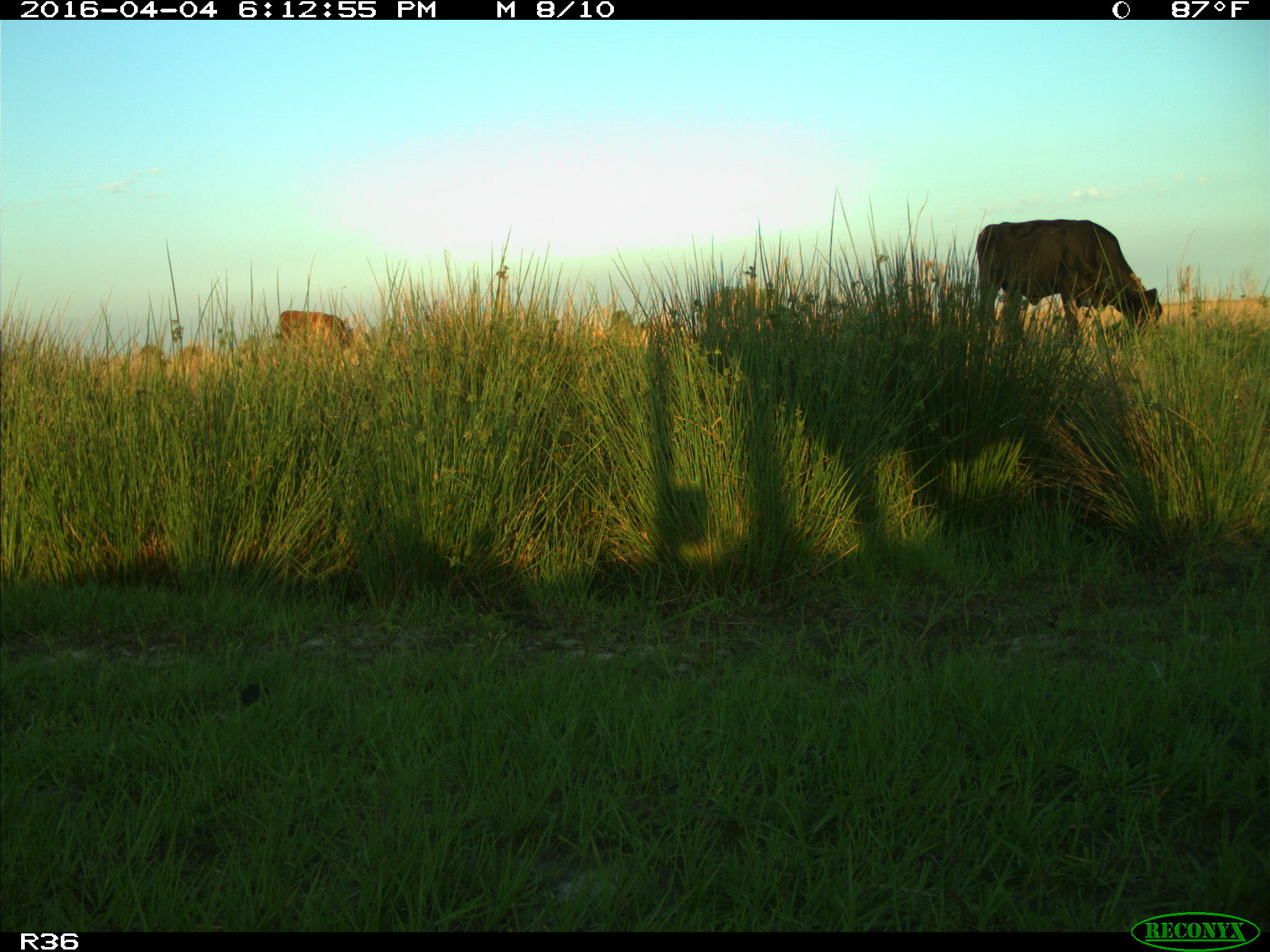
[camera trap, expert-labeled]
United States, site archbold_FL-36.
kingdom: Animalia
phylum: Chordata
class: Mammalia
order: Artiodactyla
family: Bovidae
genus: Bos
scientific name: Bos taurus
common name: domestic cow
Bos taurus (domestic cow).